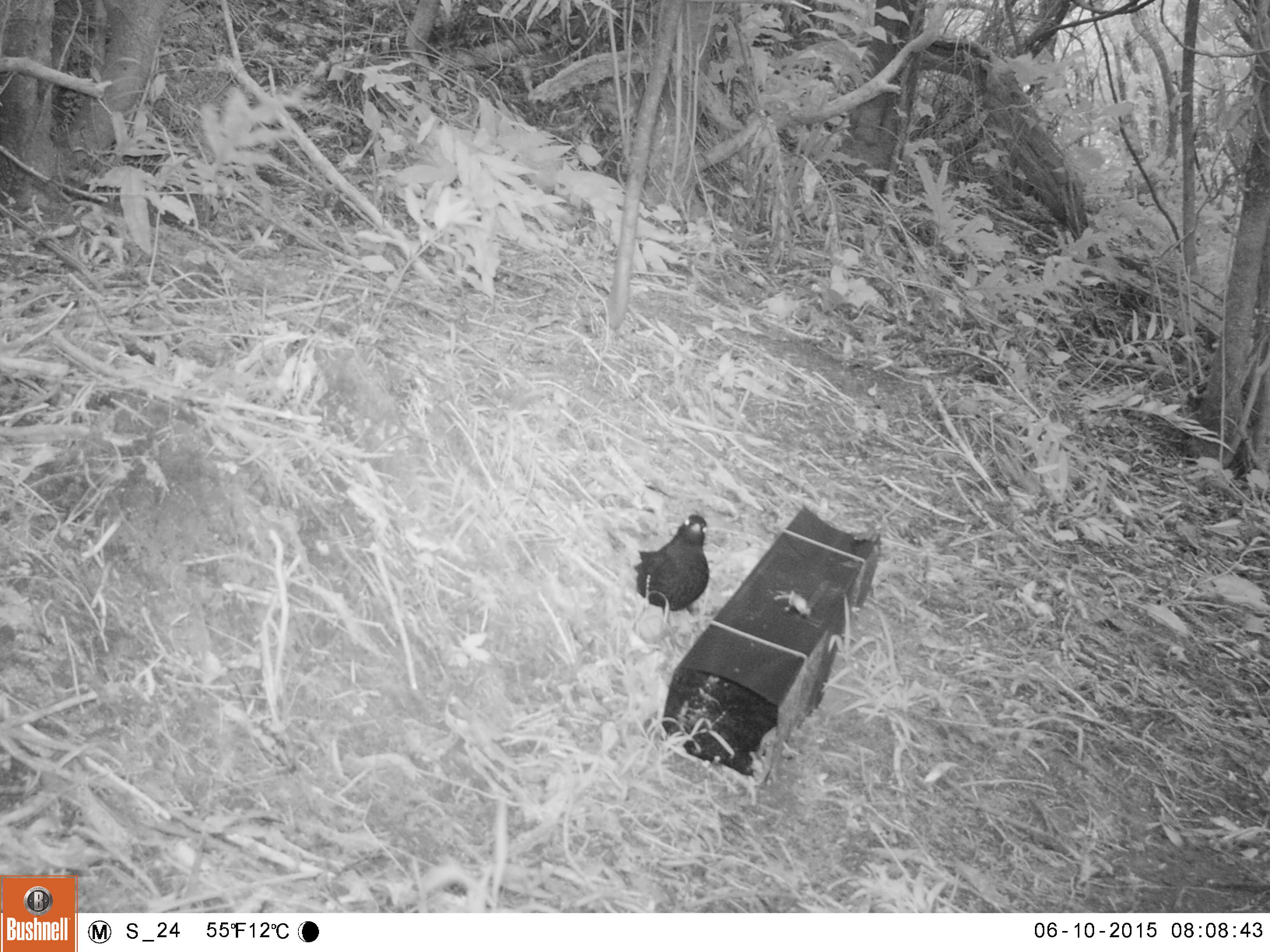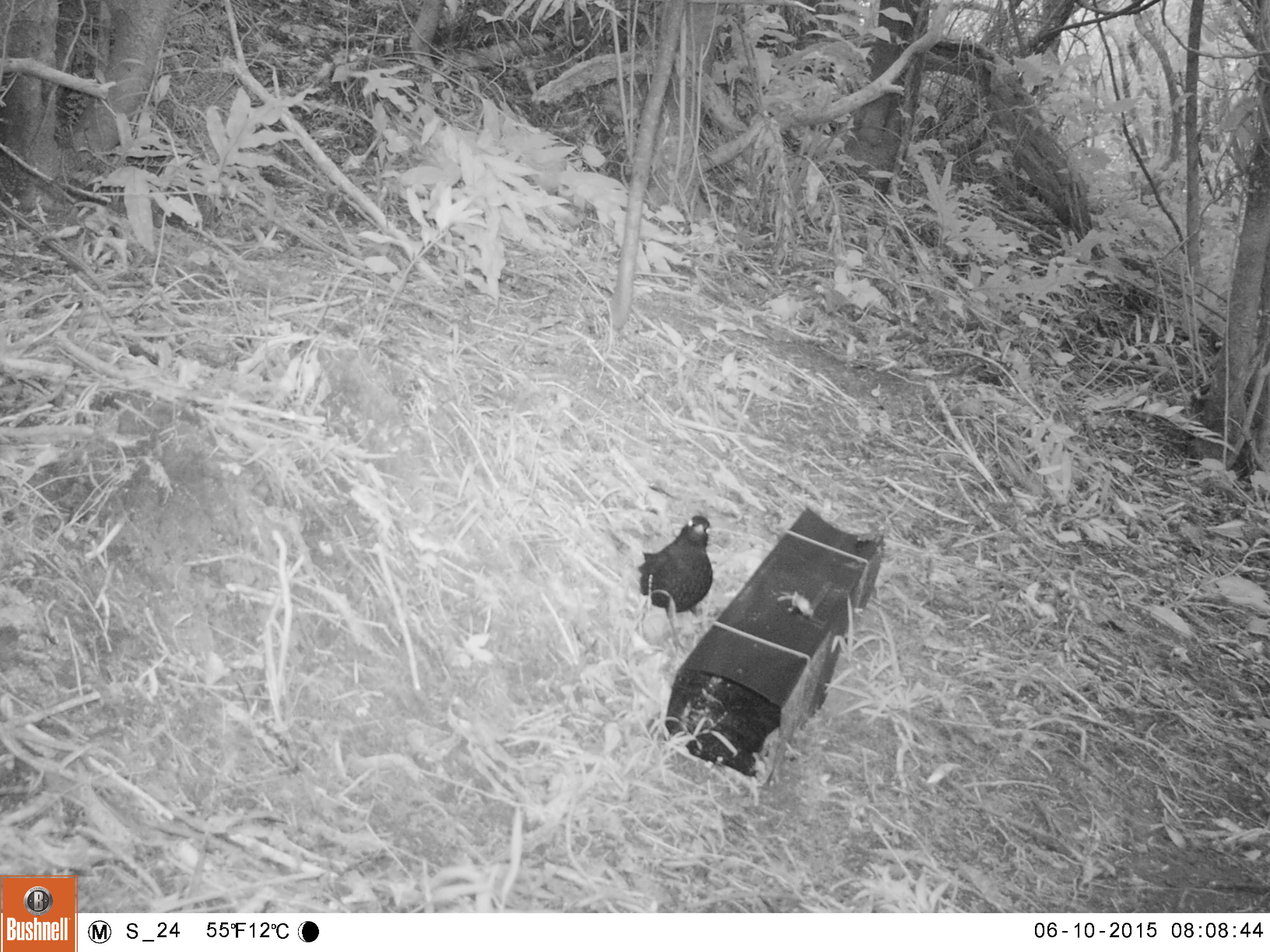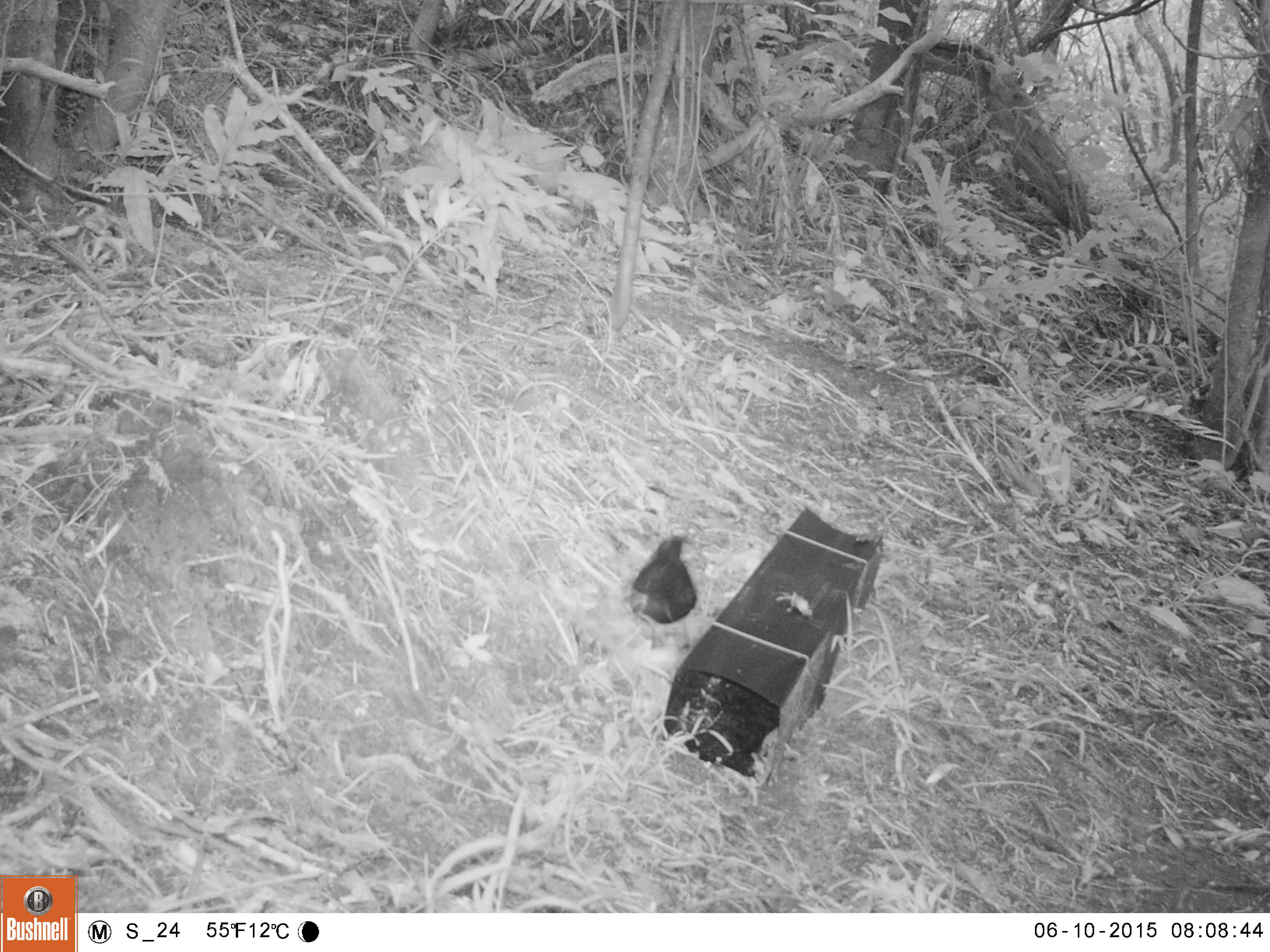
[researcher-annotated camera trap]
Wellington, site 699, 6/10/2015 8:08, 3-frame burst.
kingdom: Animalia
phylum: Chordata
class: Aves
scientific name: Aves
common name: bird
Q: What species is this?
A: Bird (Aves).